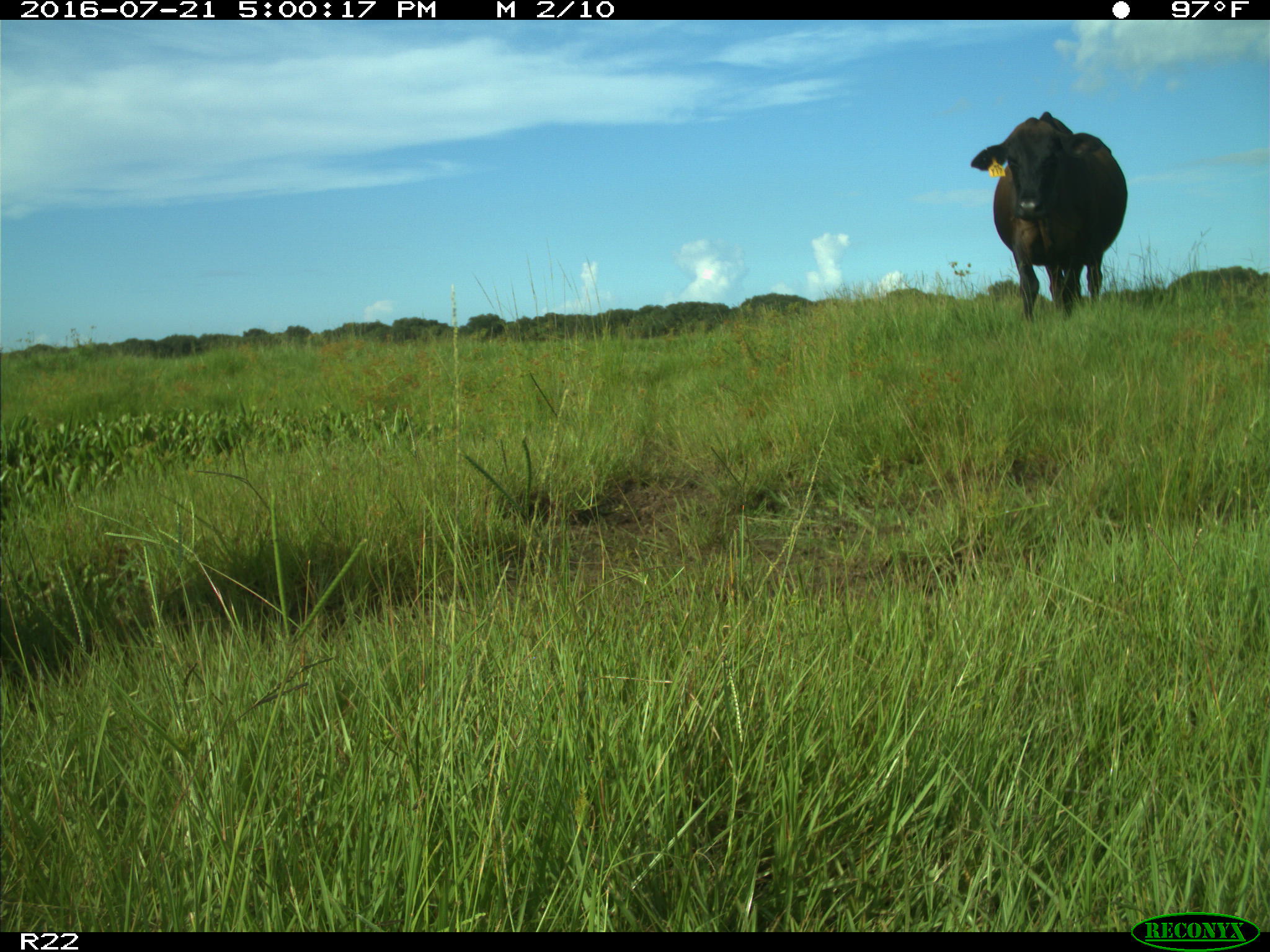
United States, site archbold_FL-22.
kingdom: Animalia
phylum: Chordata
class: Mammalia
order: Artiodactyla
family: Bovidae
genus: Bos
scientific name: Bos taurus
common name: domestic cow